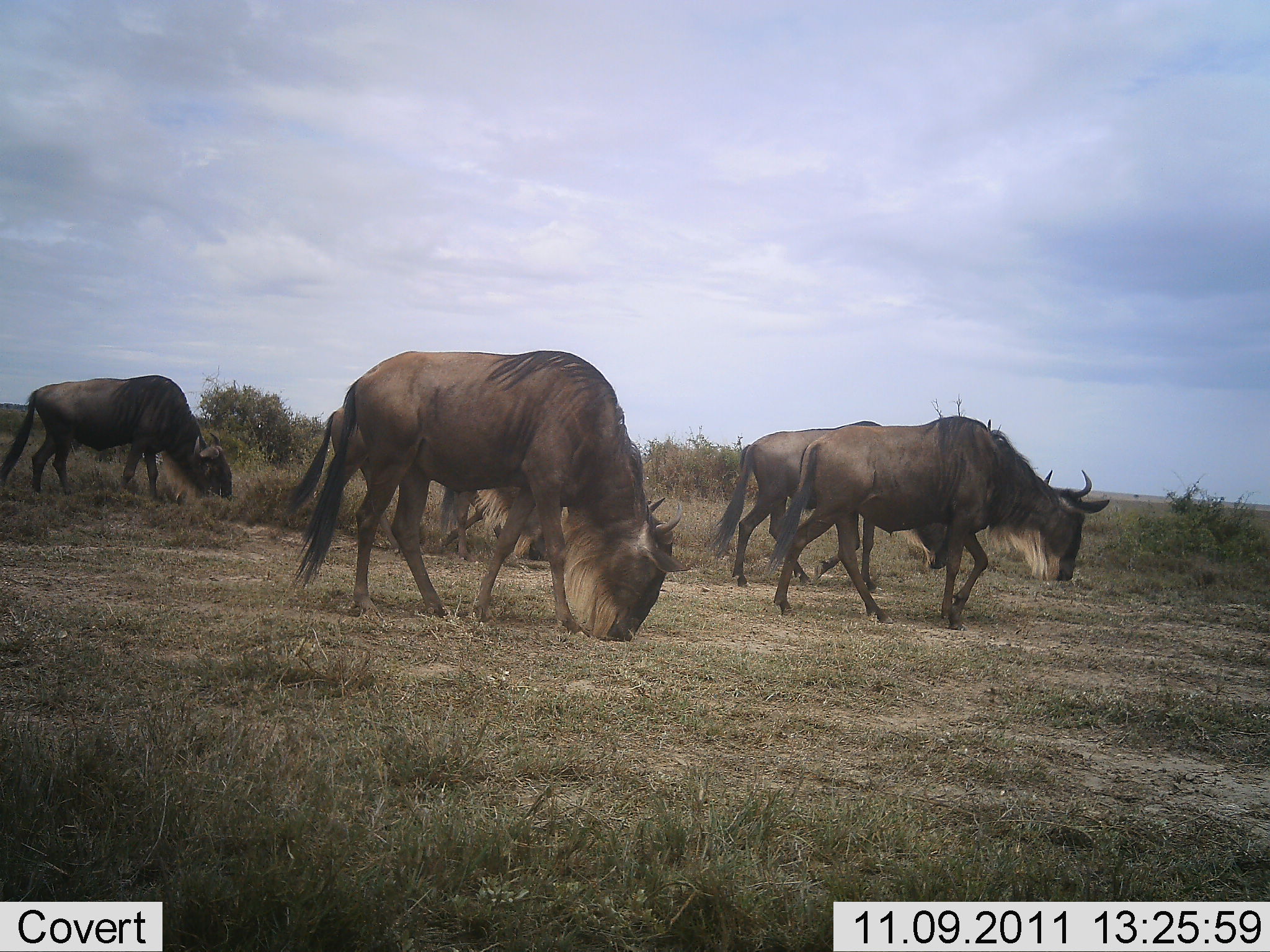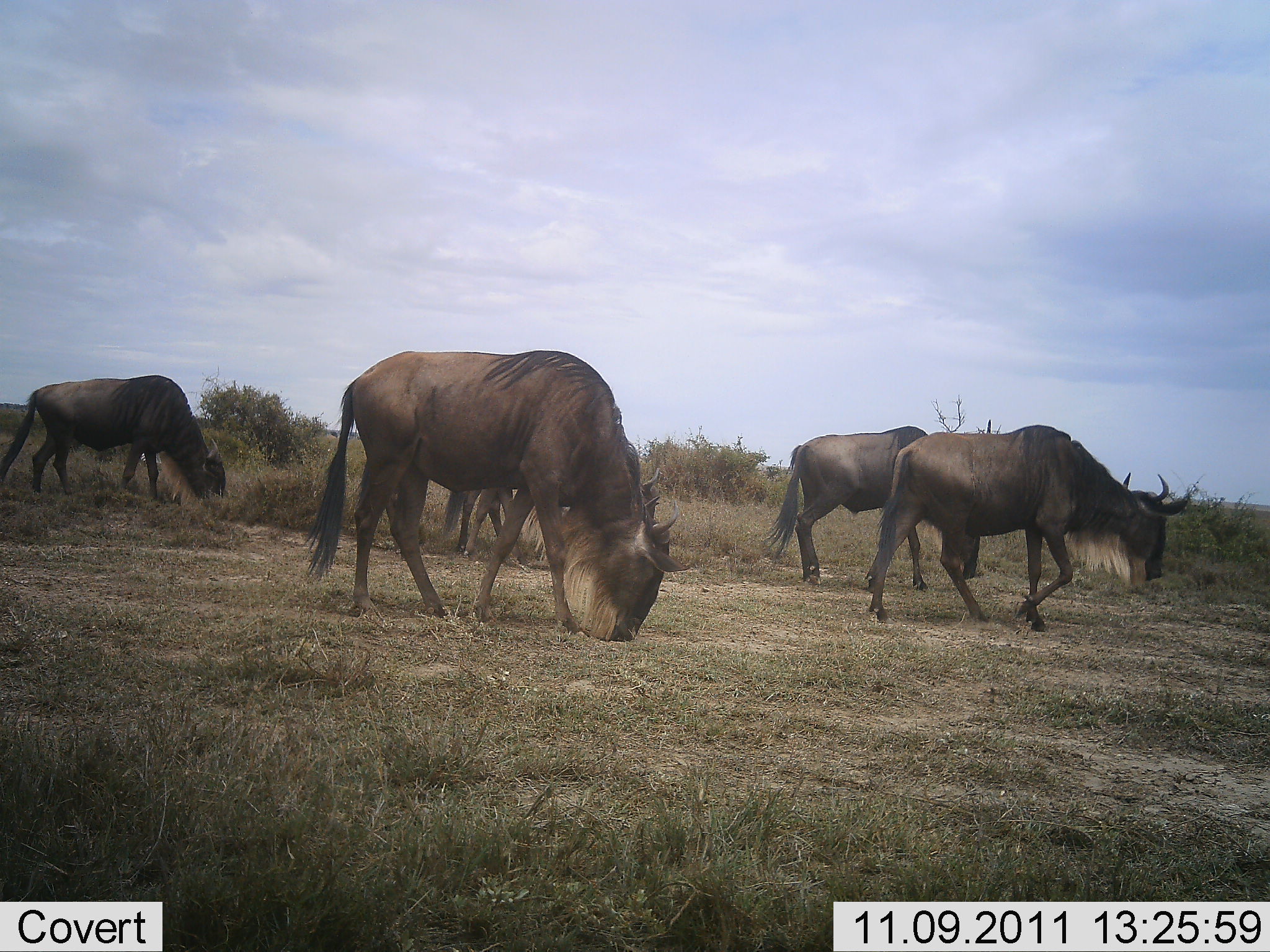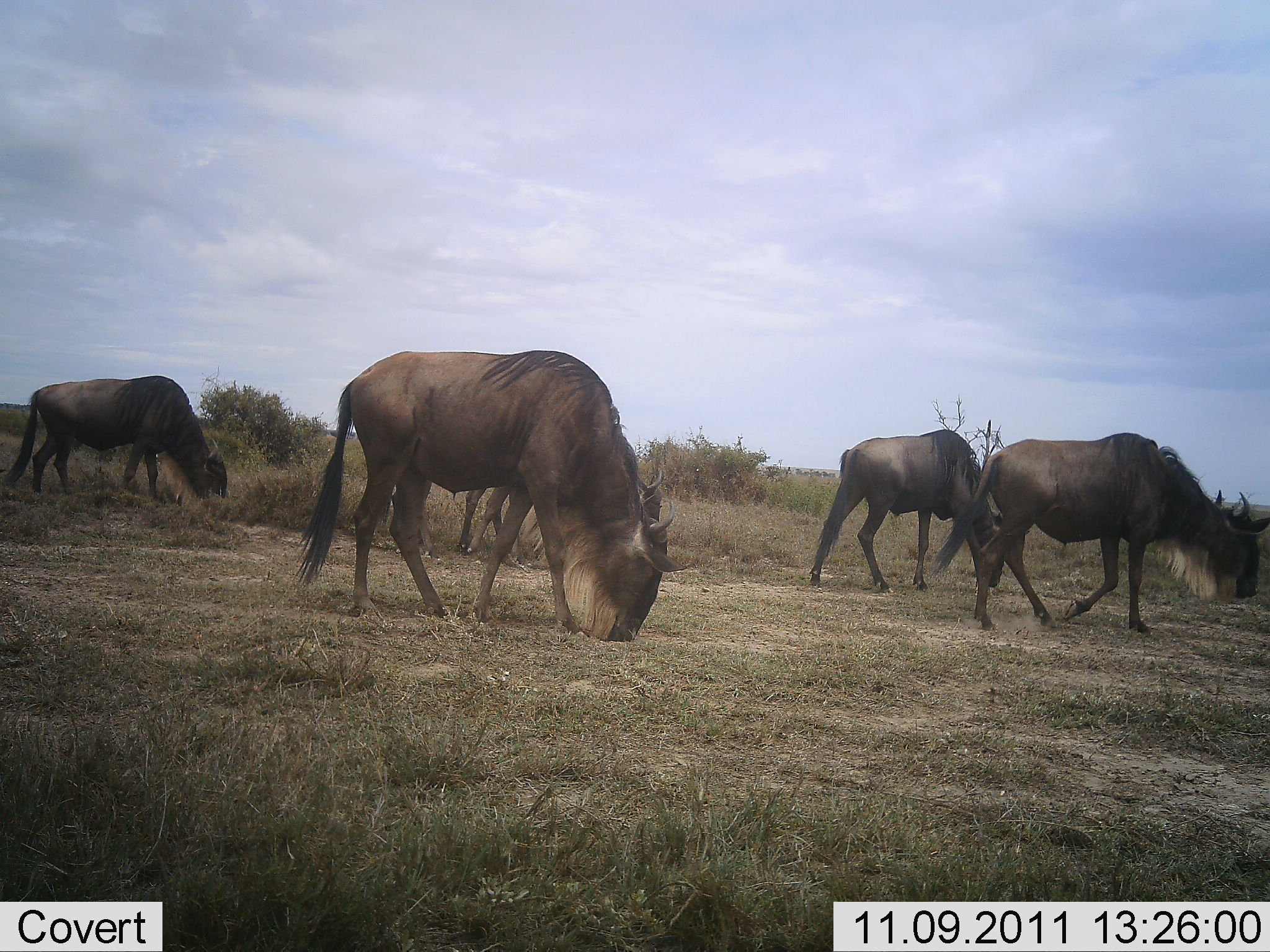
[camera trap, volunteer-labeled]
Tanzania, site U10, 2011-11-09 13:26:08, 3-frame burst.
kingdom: Animalia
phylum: Chordata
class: Mammalia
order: Artiodactyla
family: Bovidae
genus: Connochaetes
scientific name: Connochaetes taurinus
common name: blue wildebeest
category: wildebeest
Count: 5.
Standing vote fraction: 25%.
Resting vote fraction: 0%.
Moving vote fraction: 67%.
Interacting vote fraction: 0%.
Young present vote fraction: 8%.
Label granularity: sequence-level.